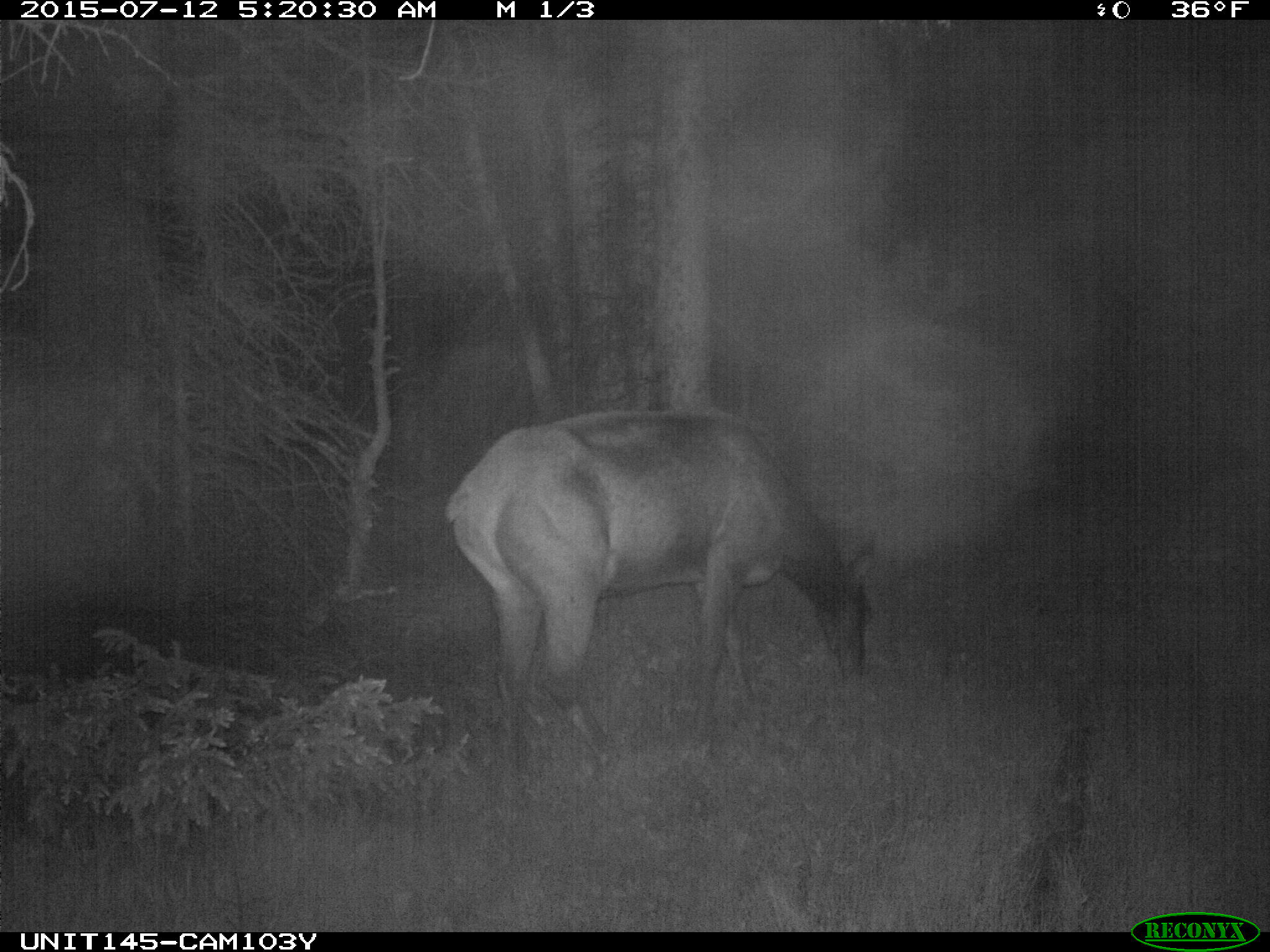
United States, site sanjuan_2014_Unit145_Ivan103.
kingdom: Animalia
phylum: Chordata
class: Mammalia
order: Artiodactyla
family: Cervidae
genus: Cervus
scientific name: Cervus elaphus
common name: red deer